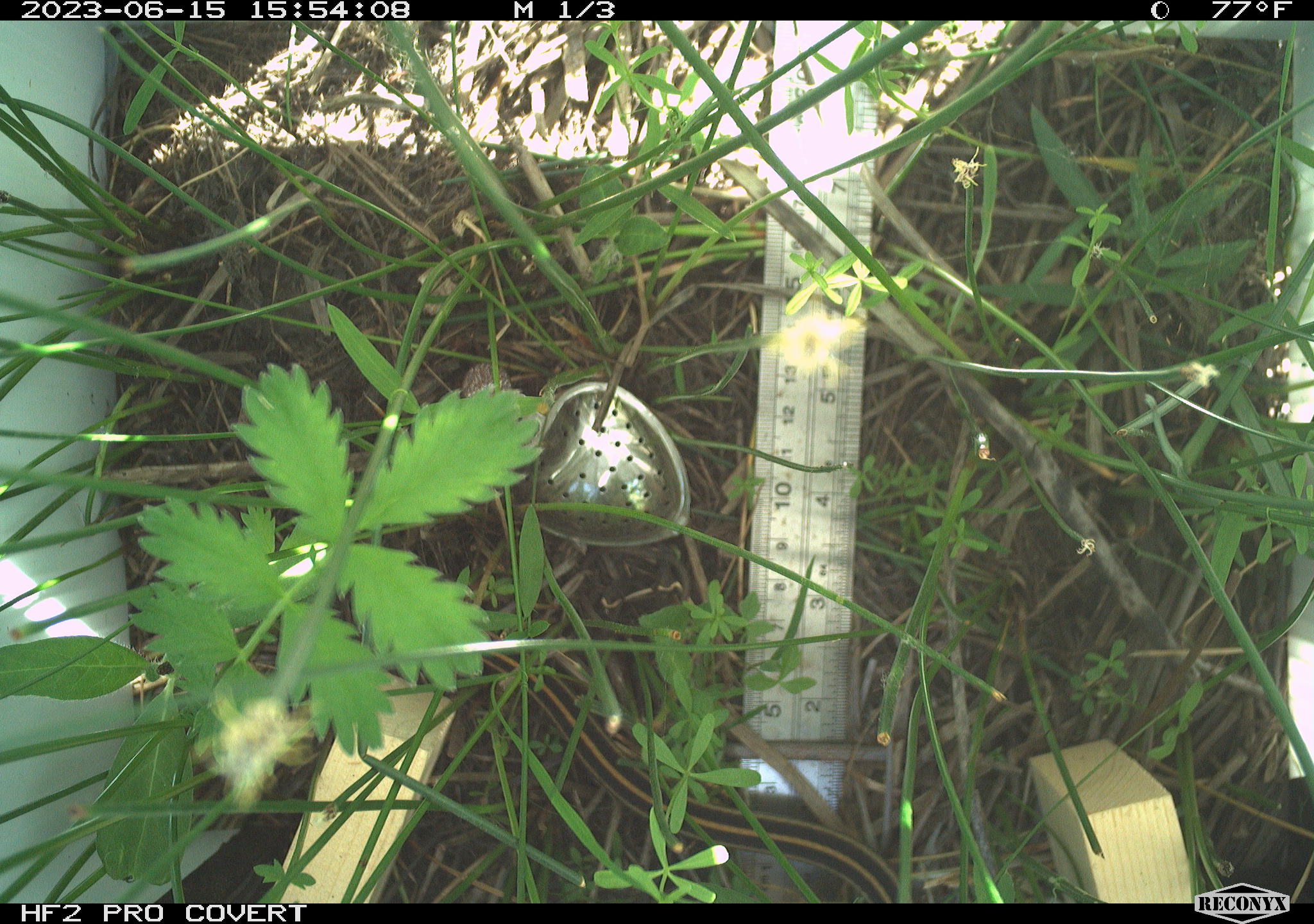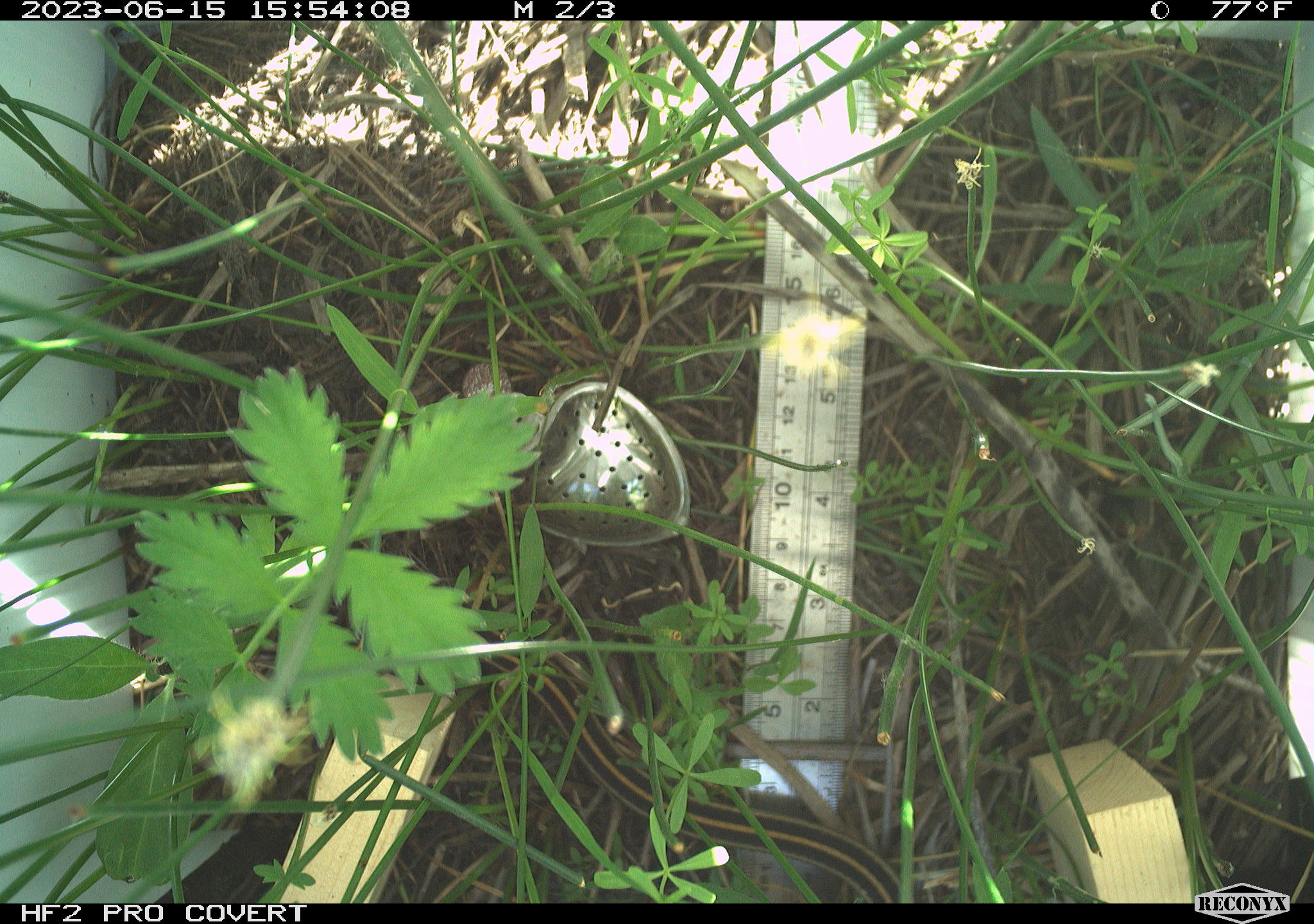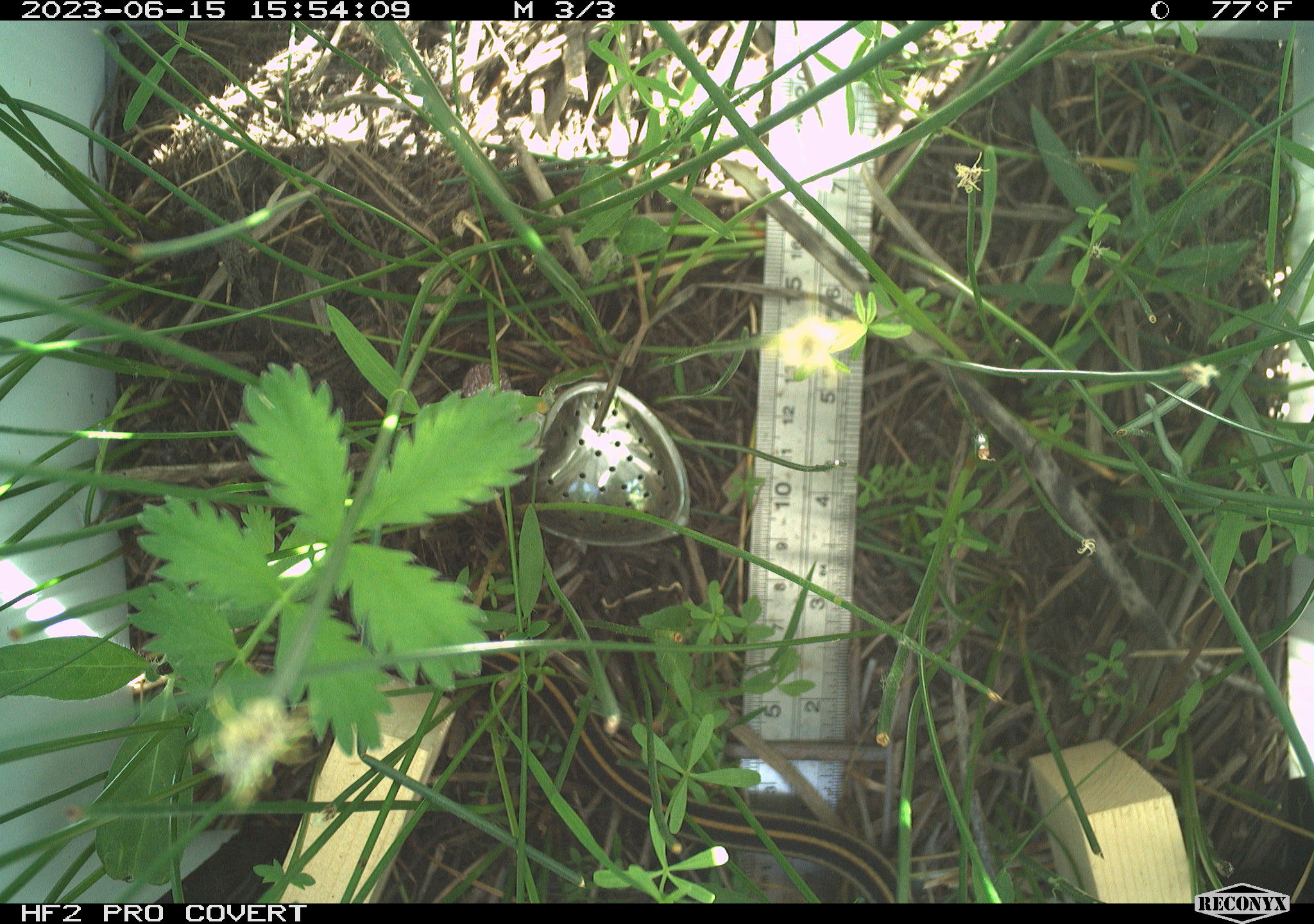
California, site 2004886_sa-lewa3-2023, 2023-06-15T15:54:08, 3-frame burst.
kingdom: Animalia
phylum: Chordata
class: Reptilia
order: Squamata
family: Colubridae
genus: Thamnophis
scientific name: Thamnophis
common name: american gartersnakes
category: thamnophis species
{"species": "thamnophis species (american gartersnakes) (Thamnophis)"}